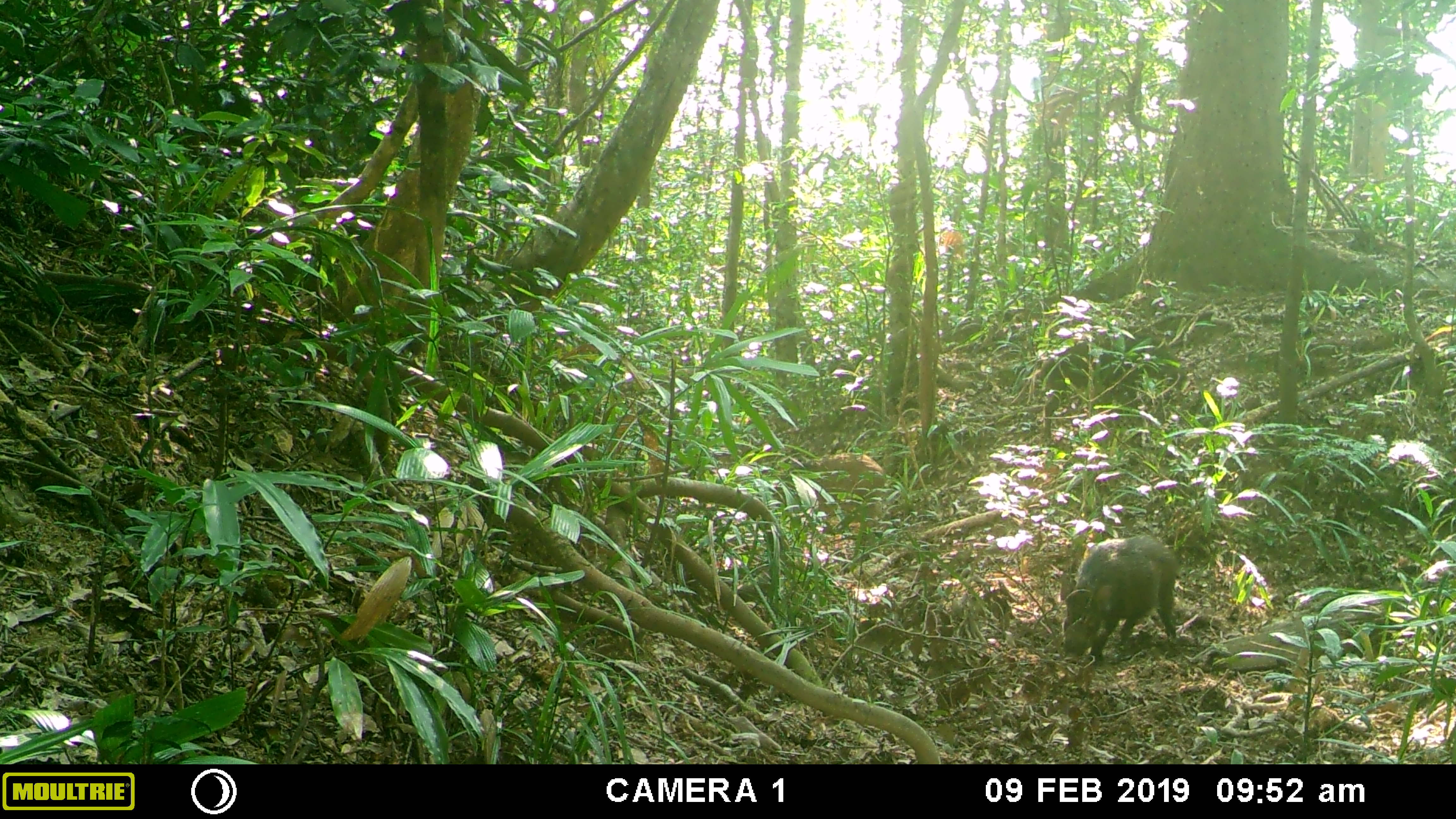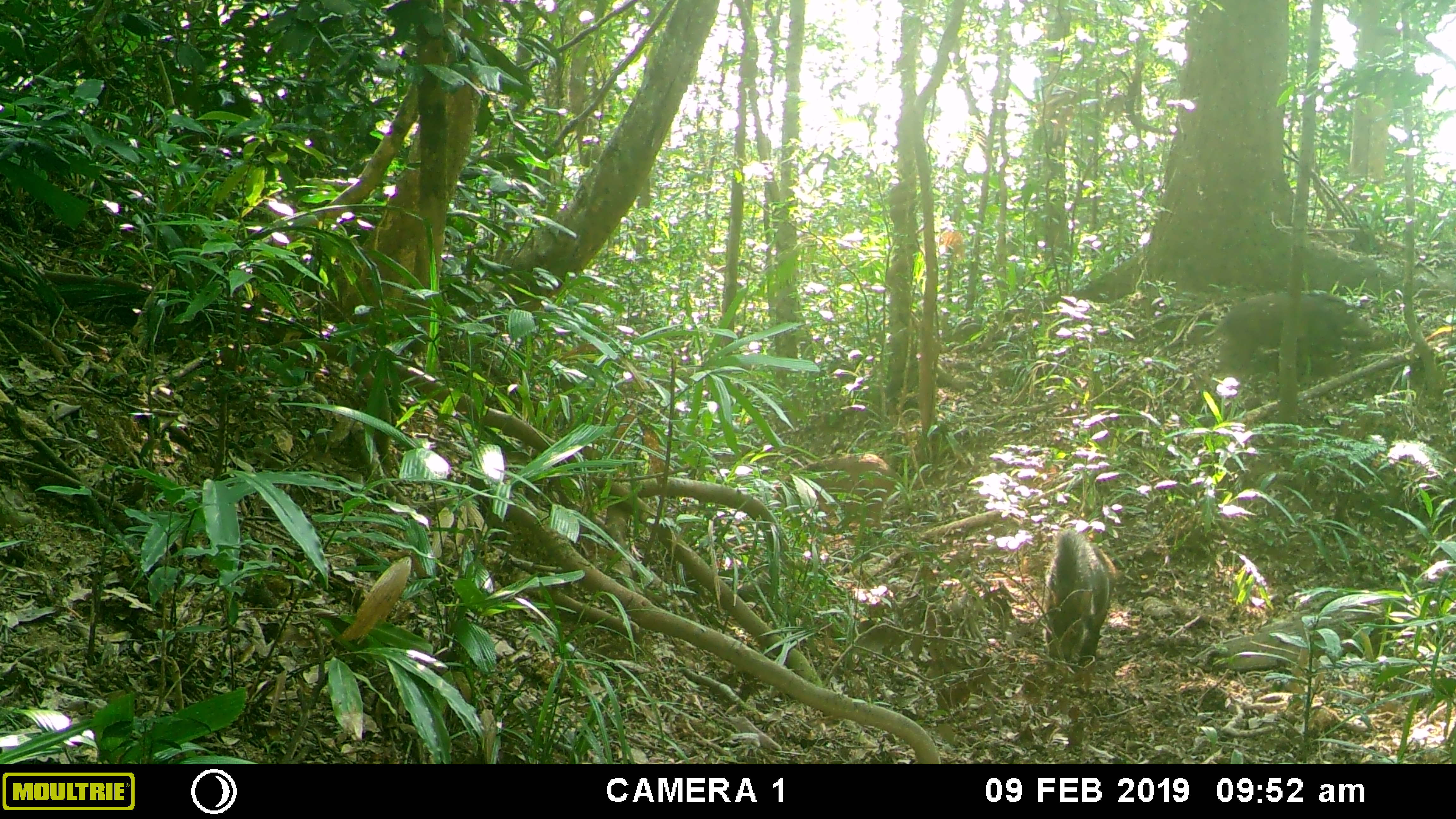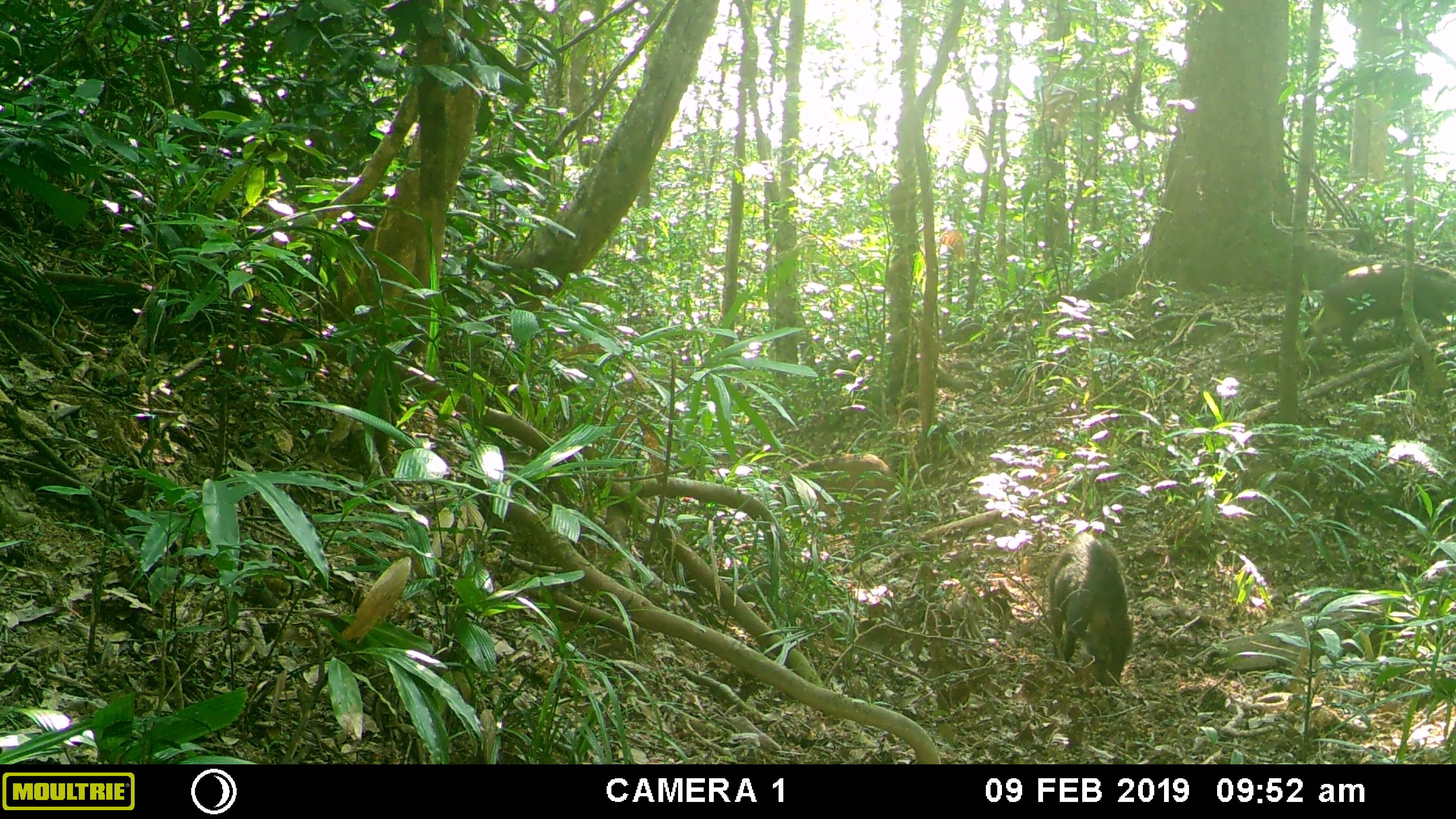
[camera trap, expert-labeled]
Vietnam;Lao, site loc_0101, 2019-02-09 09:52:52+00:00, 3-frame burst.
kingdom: Animalia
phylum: Chordata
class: Mammalia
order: Artiodactyla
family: Suidae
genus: Sus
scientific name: Sus scrofa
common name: eurasian wild pig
Eurasian wild pig (Sus scrofa). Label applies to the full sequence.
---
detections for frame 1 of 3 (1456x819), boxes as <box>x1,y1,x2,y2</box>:
eurasian wild pig: <box>1036,331,1189,441</box>; <box>1061,534,1181,664</box>; <box>773,452,887,530</box>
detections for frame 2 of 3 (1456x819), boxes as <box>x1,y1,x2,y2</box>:
eurasian wild pig: <box>1203,287,1374,381</box>; <box>1044,527,1118,666</box>; <box>773,452,898,530</box>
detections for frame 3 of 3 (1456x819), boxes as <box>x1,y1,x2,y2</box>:
eurasian wild pig: <box>1311,260,1456,374</box>; <box>1044,533,1134,686</box>; <box>773,452,898,530</box>